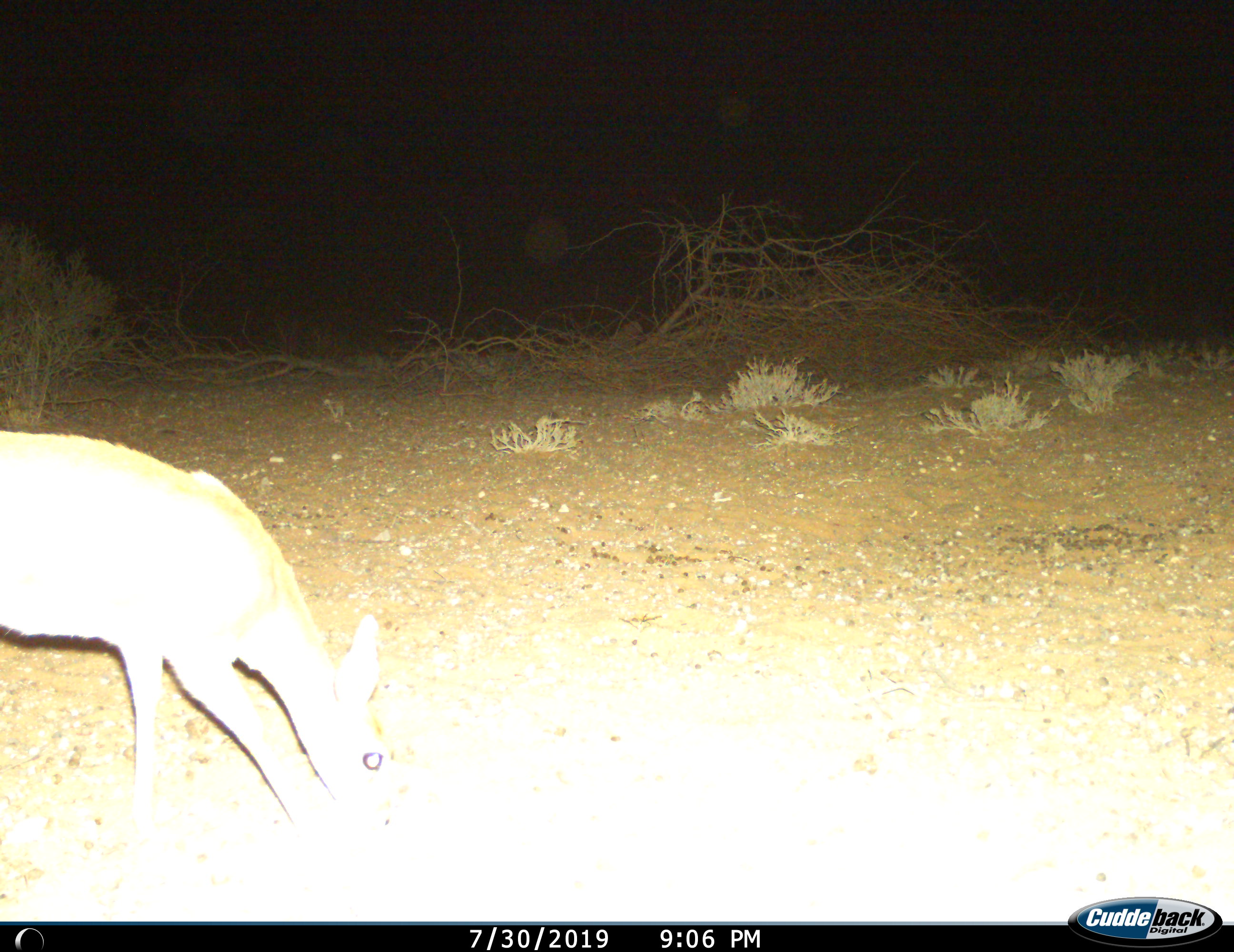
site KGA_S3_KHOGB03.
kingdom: Animalia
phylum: Chordata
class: Mammalia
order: Artiodactyla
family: Bovidae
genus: Sylvicapra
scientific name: Sylvicapra grimmia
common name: common duiker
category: duikercommongrey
Duikercommongrey (common duiker) (Sylvicapra grimmia), count 1. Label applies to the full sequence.